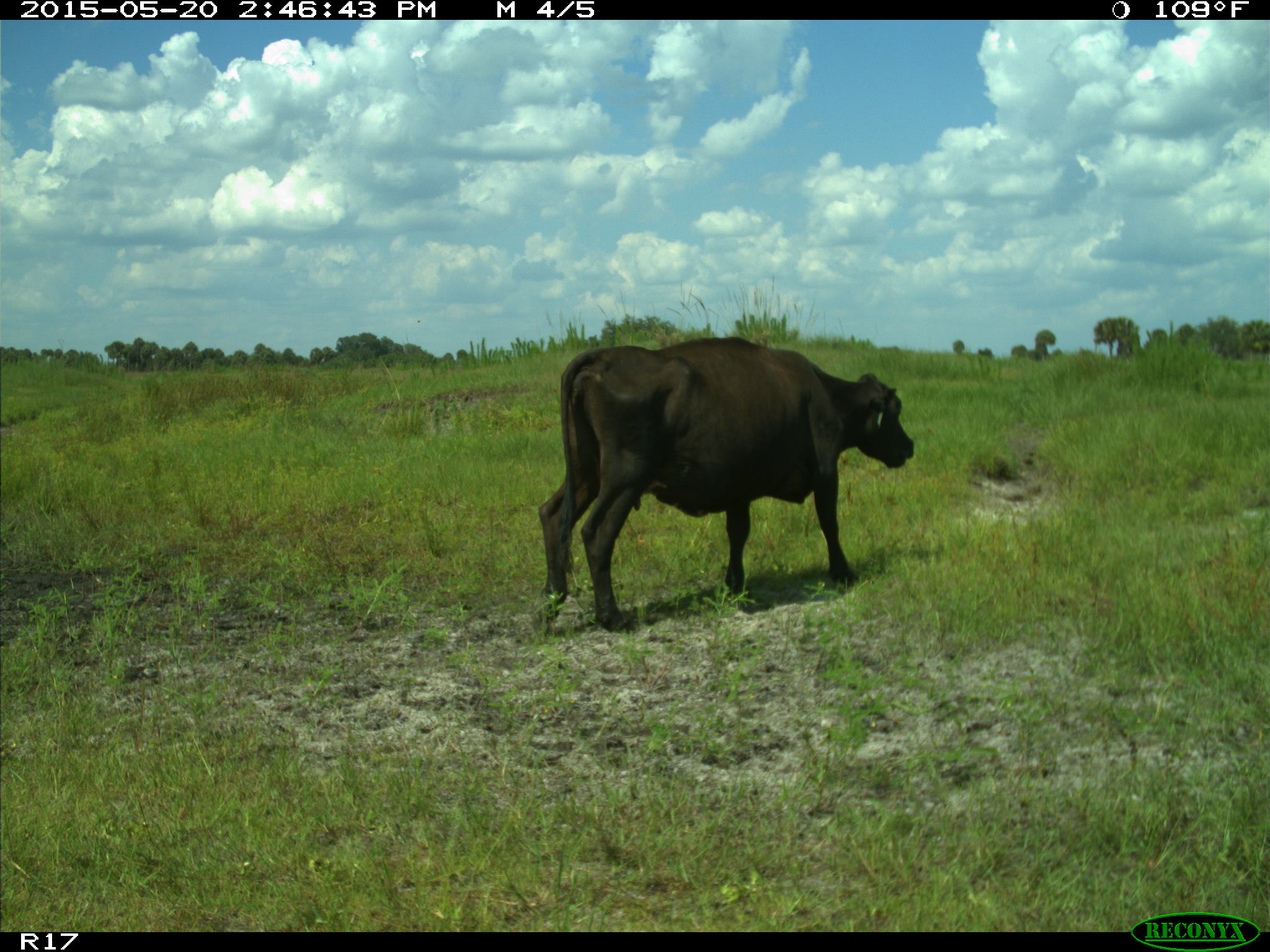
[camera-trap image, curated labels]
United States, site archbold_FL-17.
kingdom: Animalia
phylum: Chordata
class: Mammalia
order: Artiodactyla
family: Bovidae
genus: Bos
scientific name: Bos taurus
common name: domestic cow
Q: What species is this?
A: Bos taurus (domestic cow).